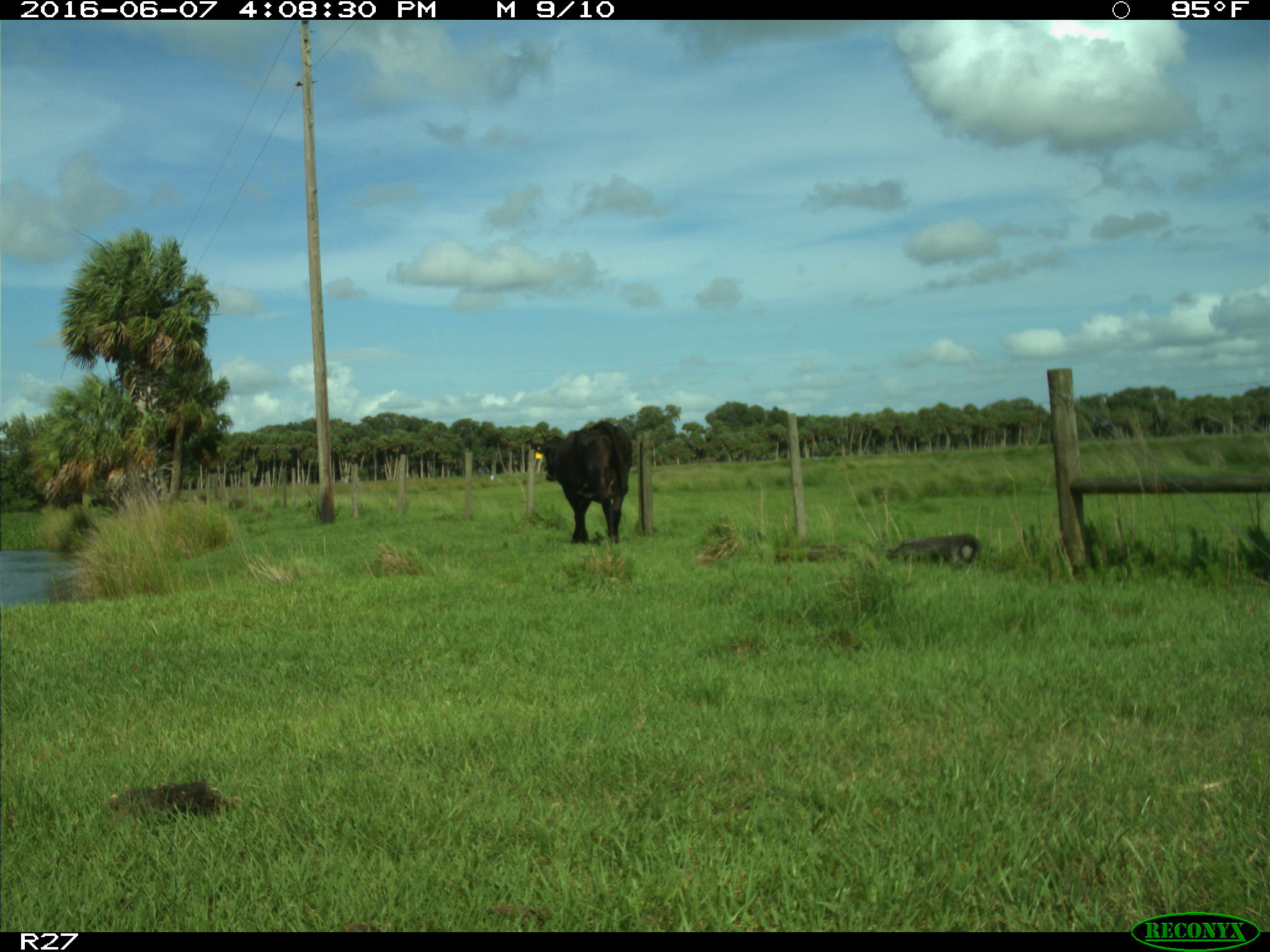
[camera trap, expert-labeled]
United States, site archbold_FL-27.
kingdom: Animalia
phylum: Chordata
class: Mammalia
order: Artiodactyla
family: Bovidae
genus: Bos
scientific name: Bos taurus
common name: domestic cow